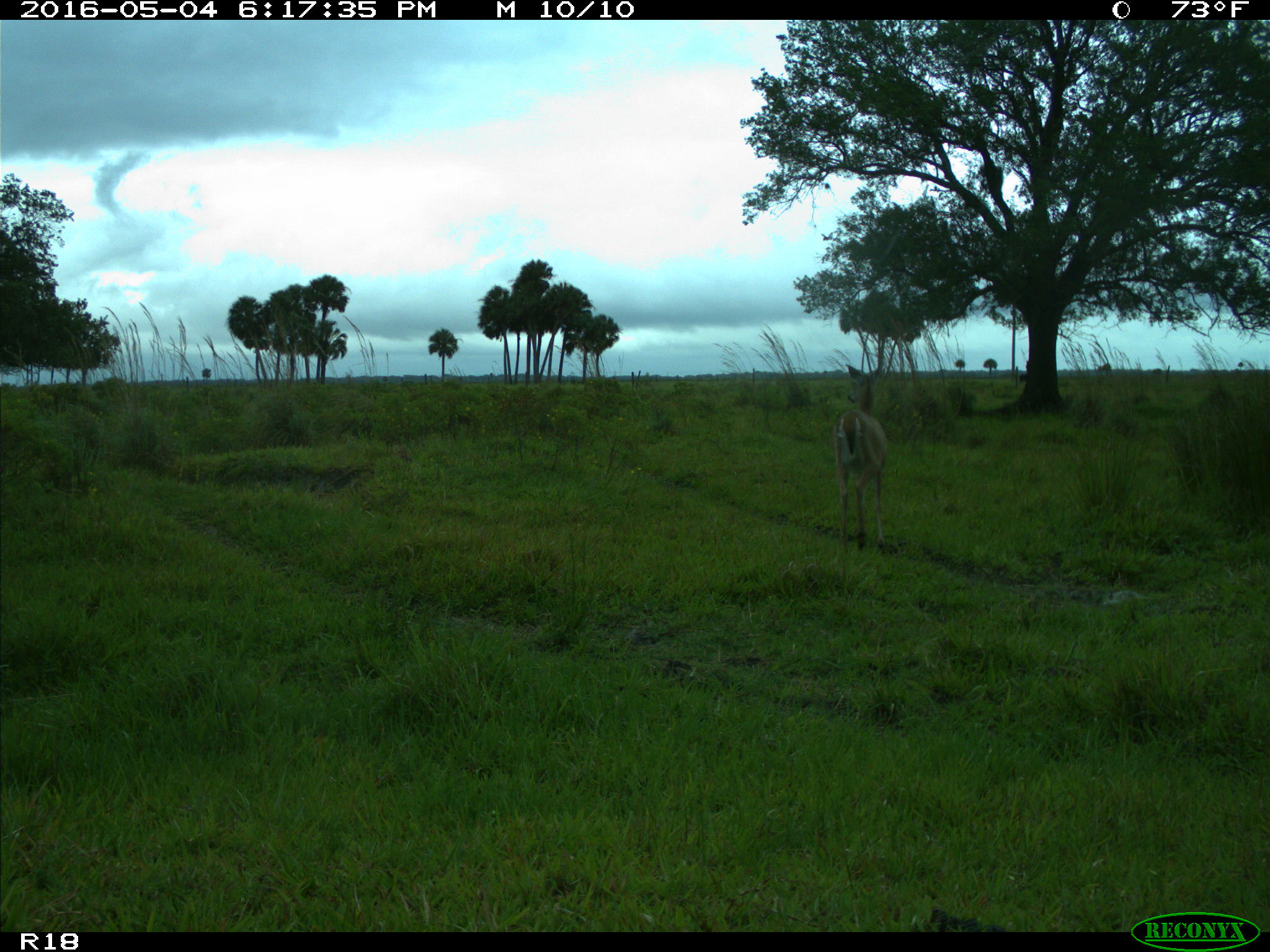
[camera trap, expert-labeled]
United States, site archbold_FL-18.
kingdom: Animalia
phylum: Chordata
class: Mammalia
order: Artiodactyla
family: Cervidae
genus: Odocoileus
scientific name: Odocoileus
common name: deer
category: unidentified deer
Unidentified deer (deer) (Odocoileus).